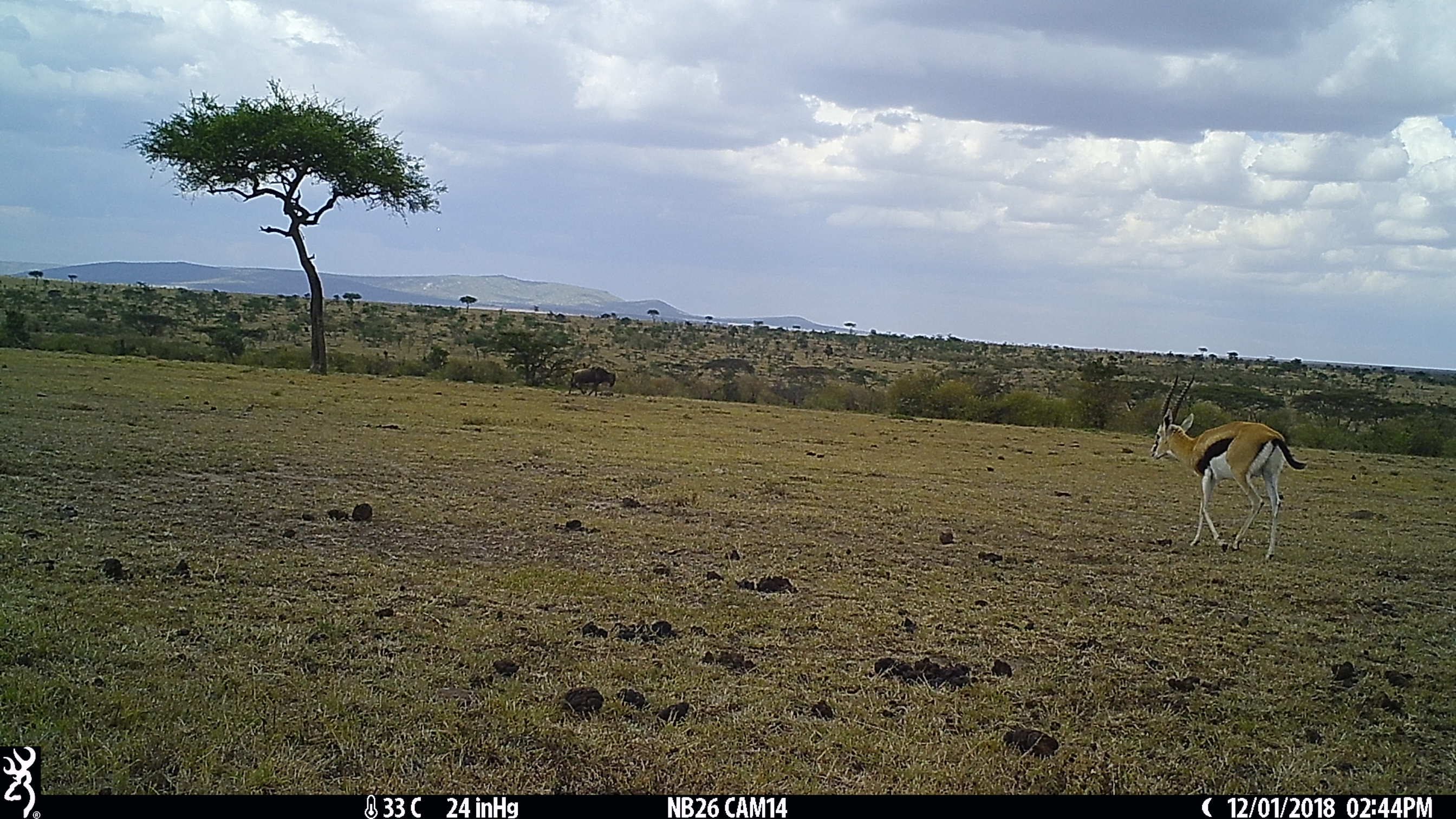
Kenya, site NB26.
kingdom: Animalia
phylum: Chordata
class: Mammalia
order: Artiodactyla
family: Bovidae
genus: Eudorcas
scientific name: Eudorcas thomsonii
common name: thomon's gazelle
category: gazelle thomsons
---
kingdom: Animalia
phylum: Chordata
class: Mammalia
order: Artiodactyla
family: Bovidae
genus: Connochaetes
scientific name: Connochaetes taurinus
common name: blue wildebeest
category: wildebeest